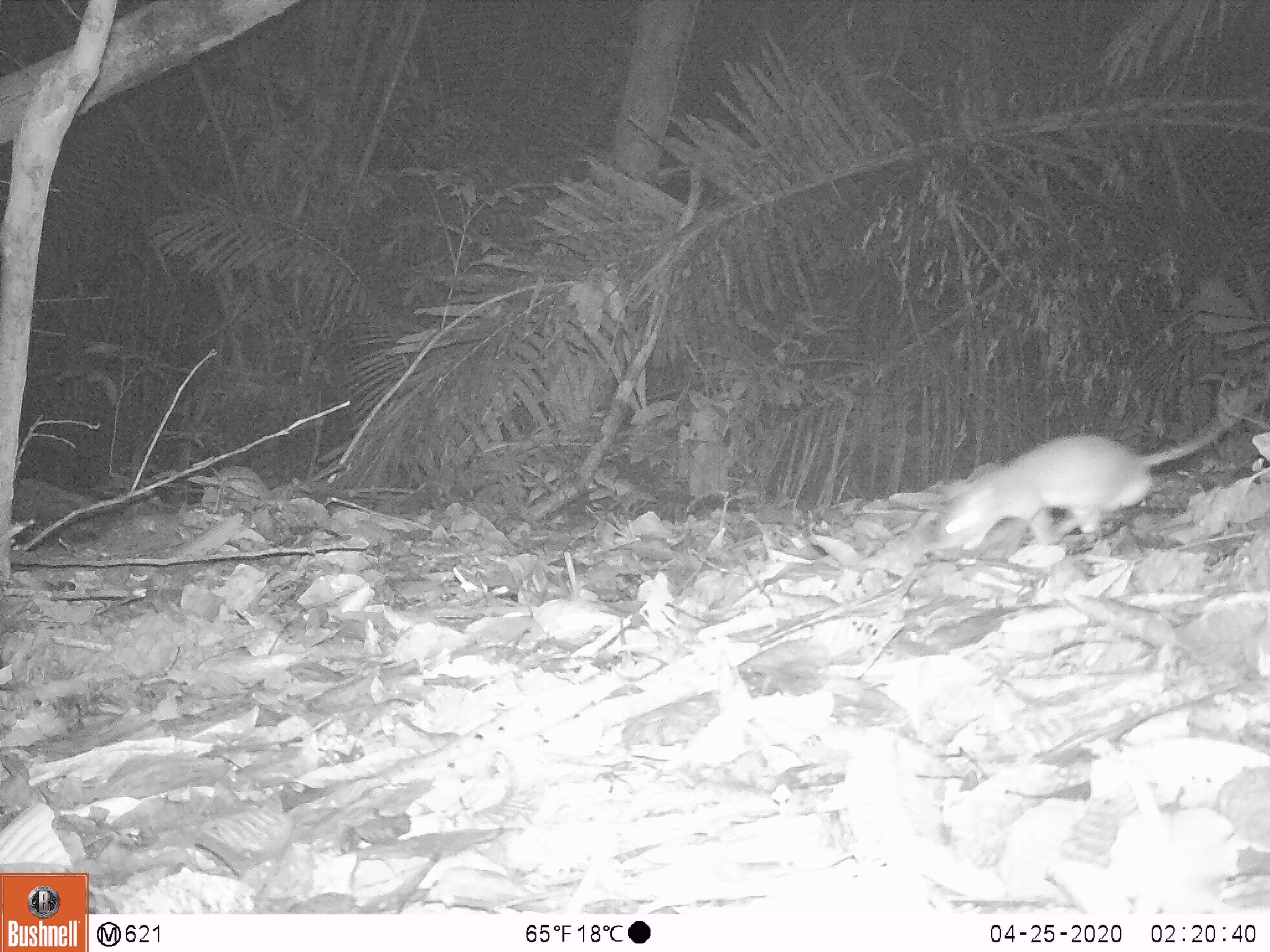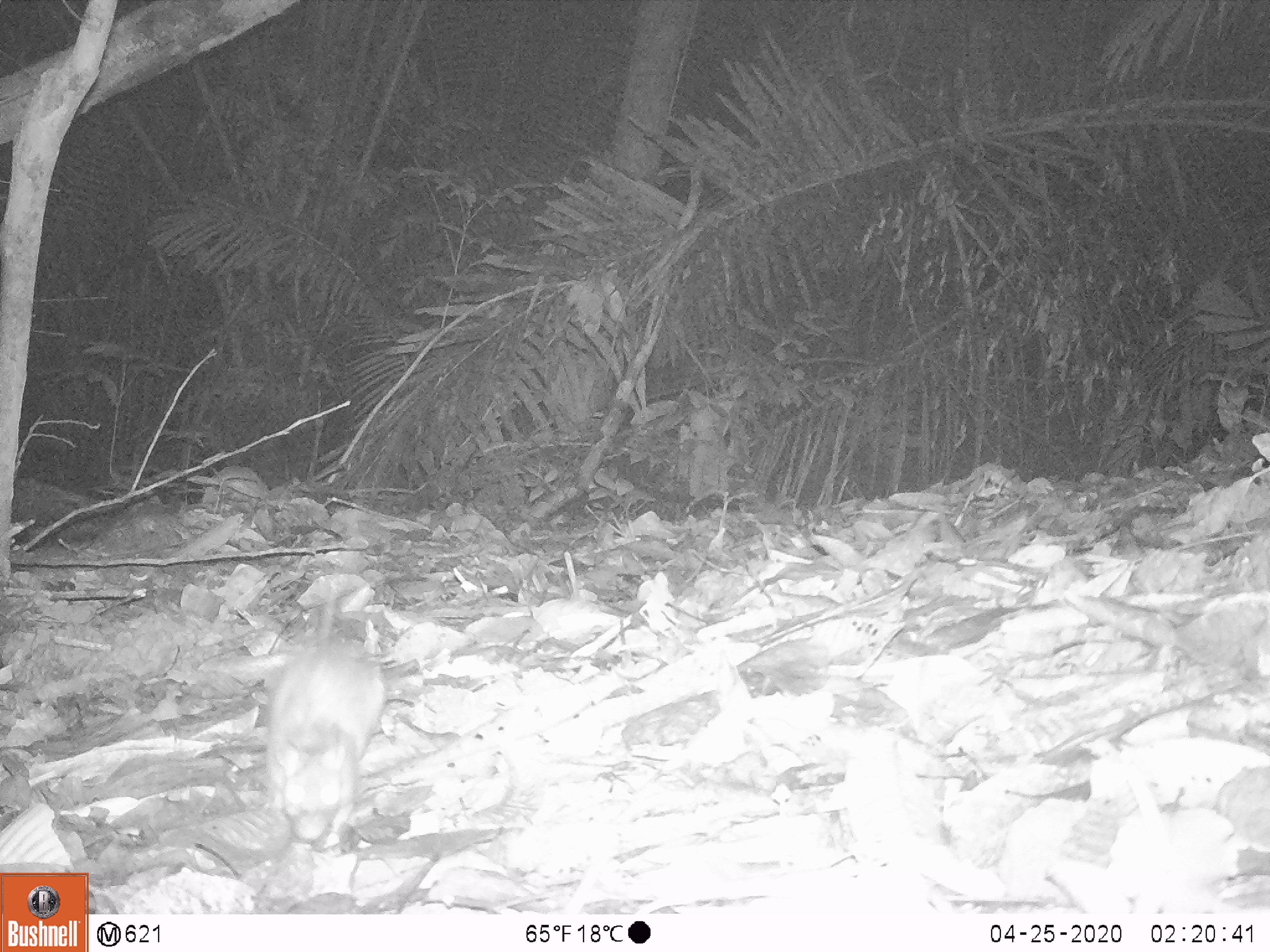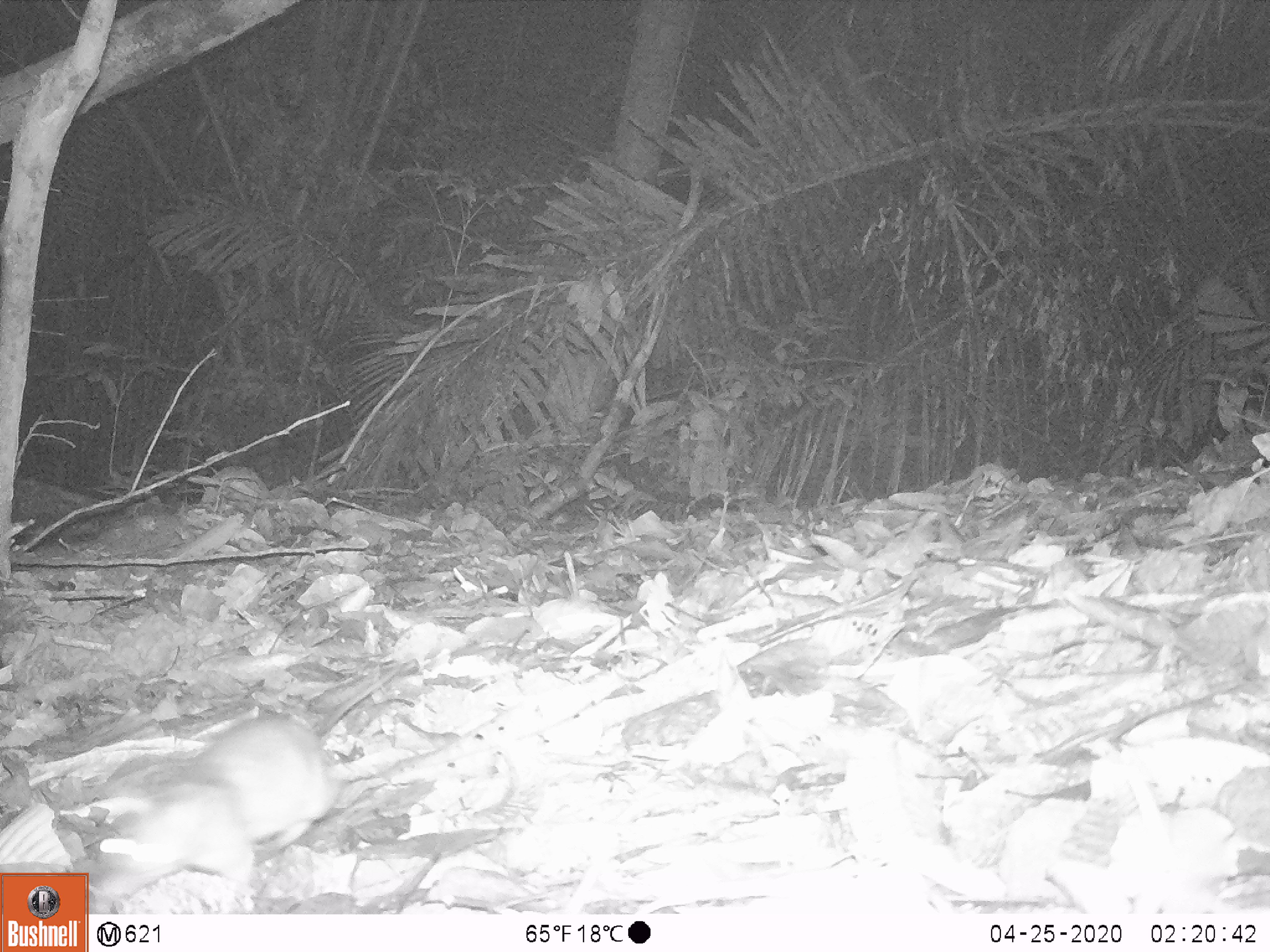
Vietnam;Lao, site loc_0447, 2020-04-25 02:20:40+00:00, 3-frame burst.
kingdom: Animalia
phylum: Chordata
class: Mammalia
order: Rodentia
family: Muridae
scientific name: Muridae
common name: old-world mice and rats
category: unidentified murid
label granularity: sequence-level